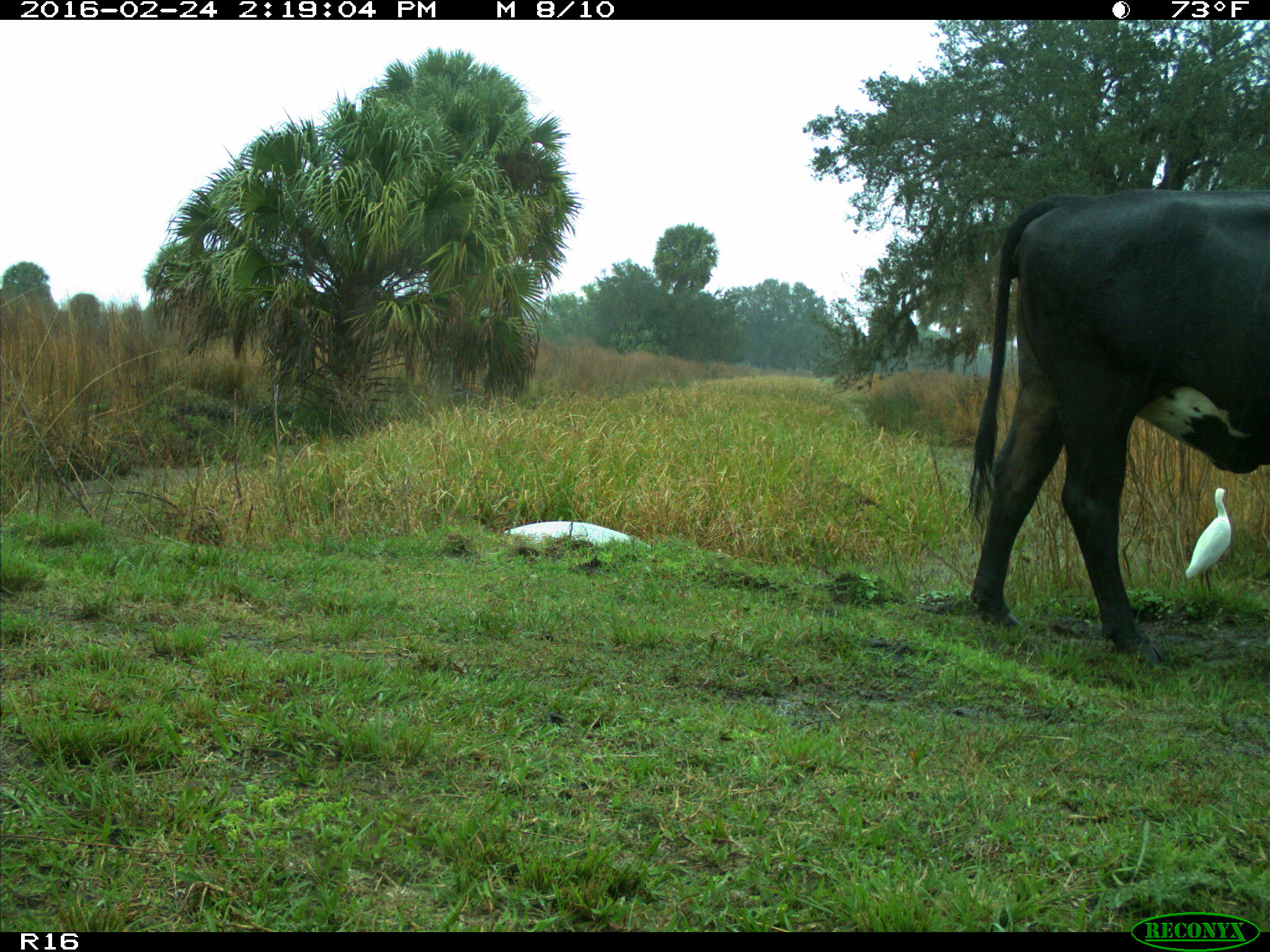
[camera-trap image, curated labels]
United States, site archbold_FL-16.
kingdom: Animalia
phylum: Chordata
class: Mammalia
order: Artiodactyla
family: Bovidae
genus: Bos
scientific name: Bos taurus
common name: domestic cow